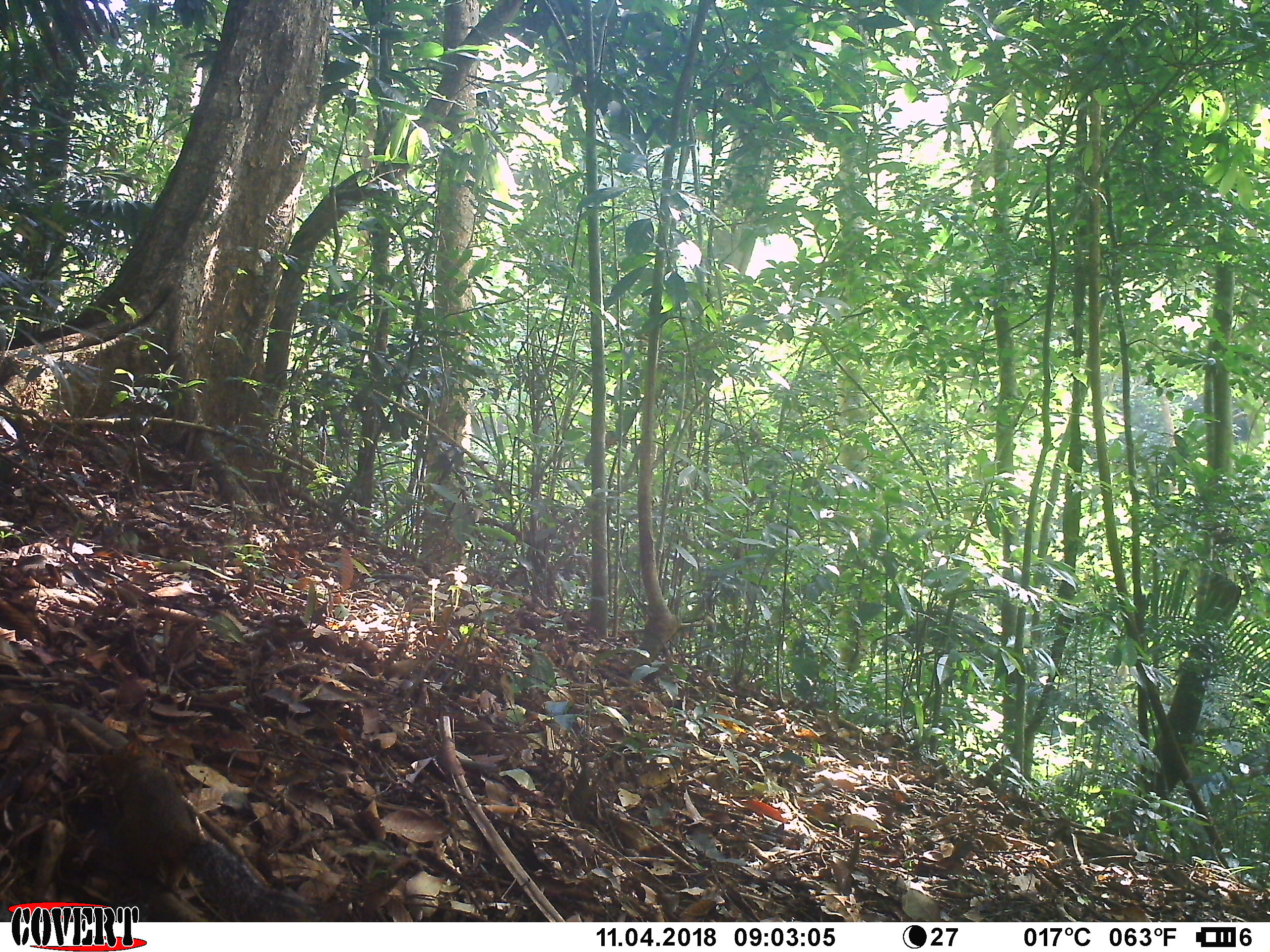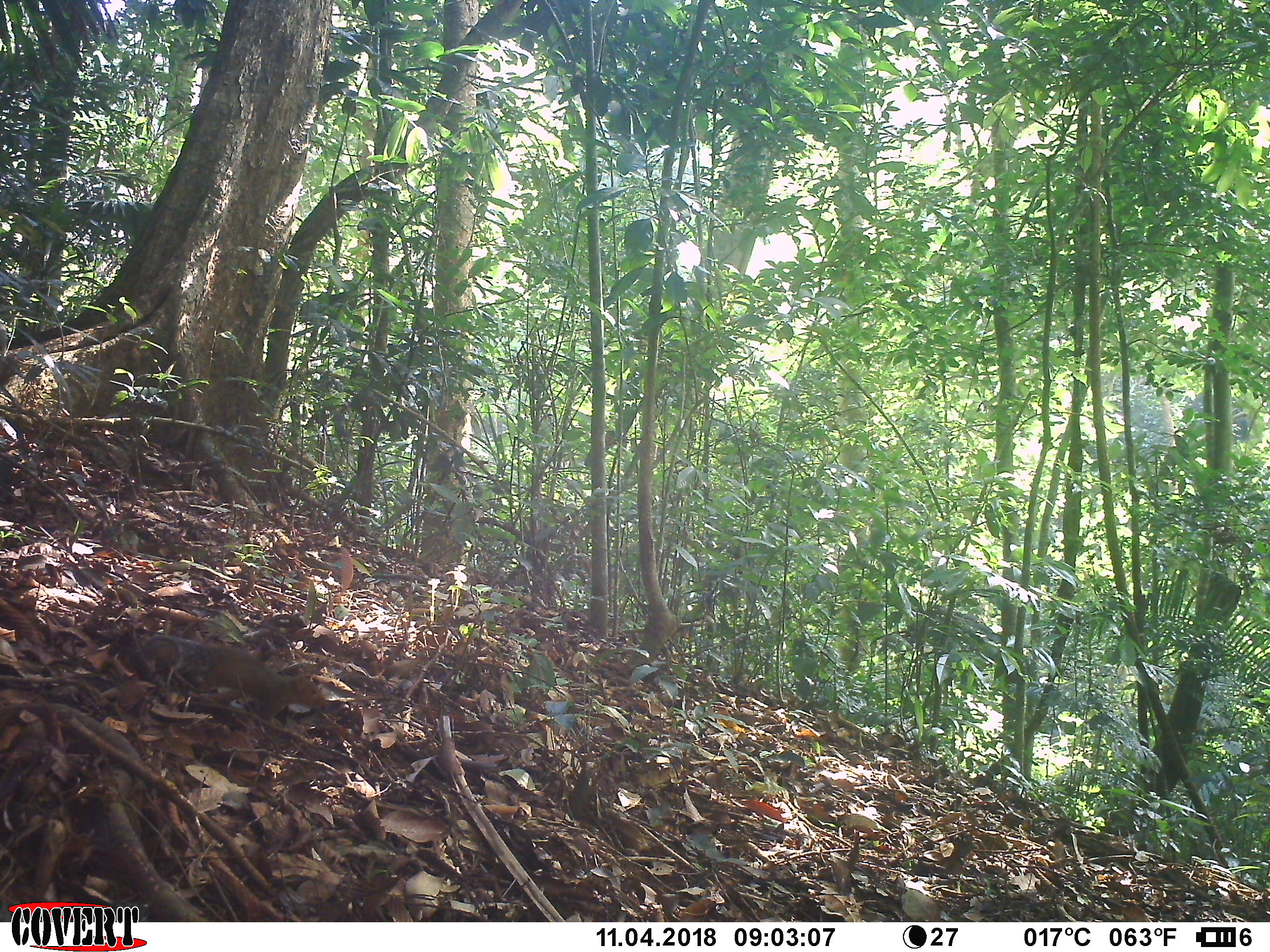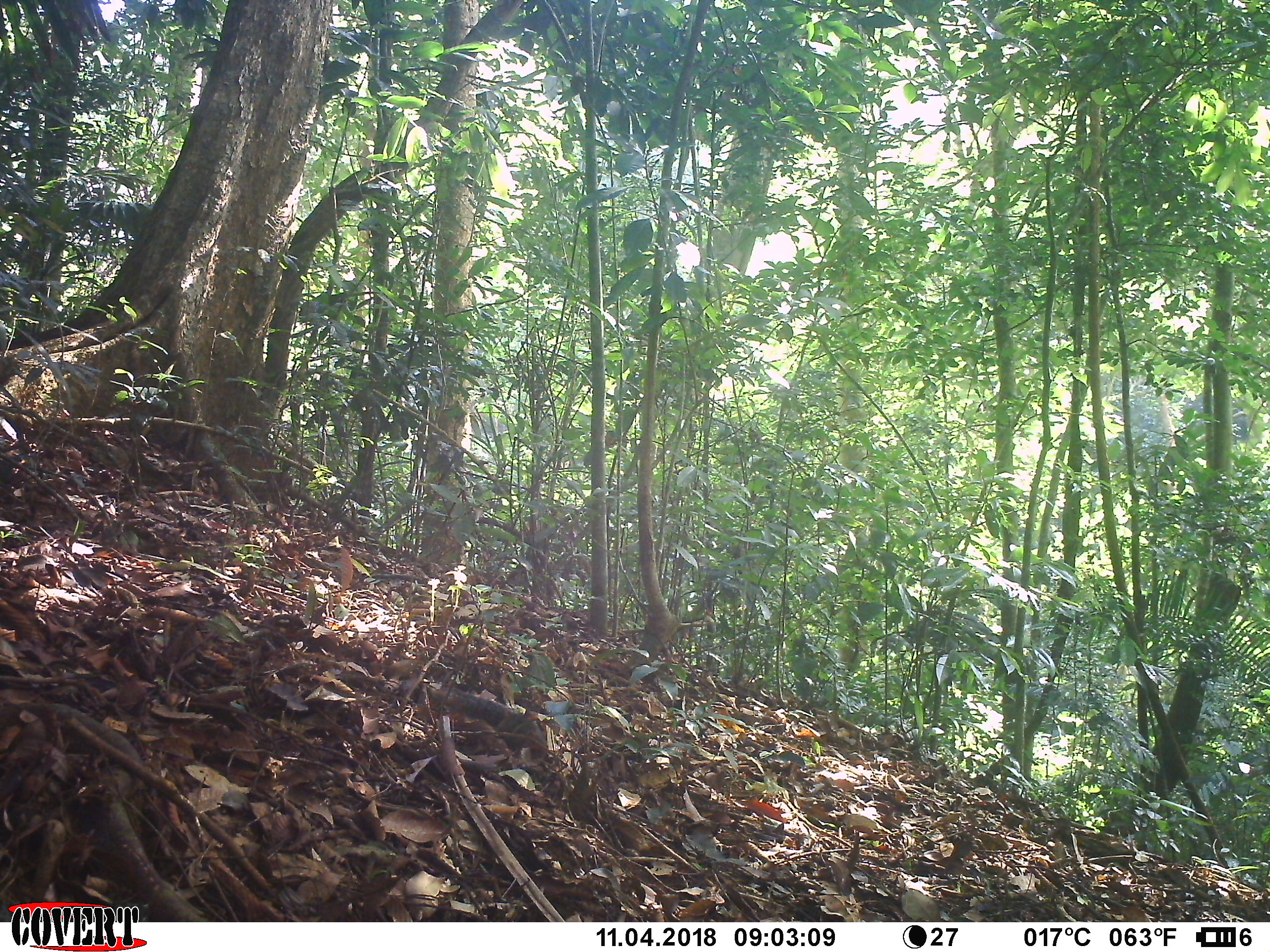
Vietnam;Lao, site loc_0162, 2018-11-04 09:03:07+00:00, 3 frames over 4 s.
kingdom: Animalia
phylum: Chordata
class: Mammalia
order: Rodentia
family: Sciuridae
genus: Dremomys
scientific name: Dremomys rufigenis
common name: red-cheeked squirrel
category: red cheeked squirrel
Red cheeked squirrel (red-cheeked squirrel) (Dremomys rufigenis). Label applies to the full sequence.